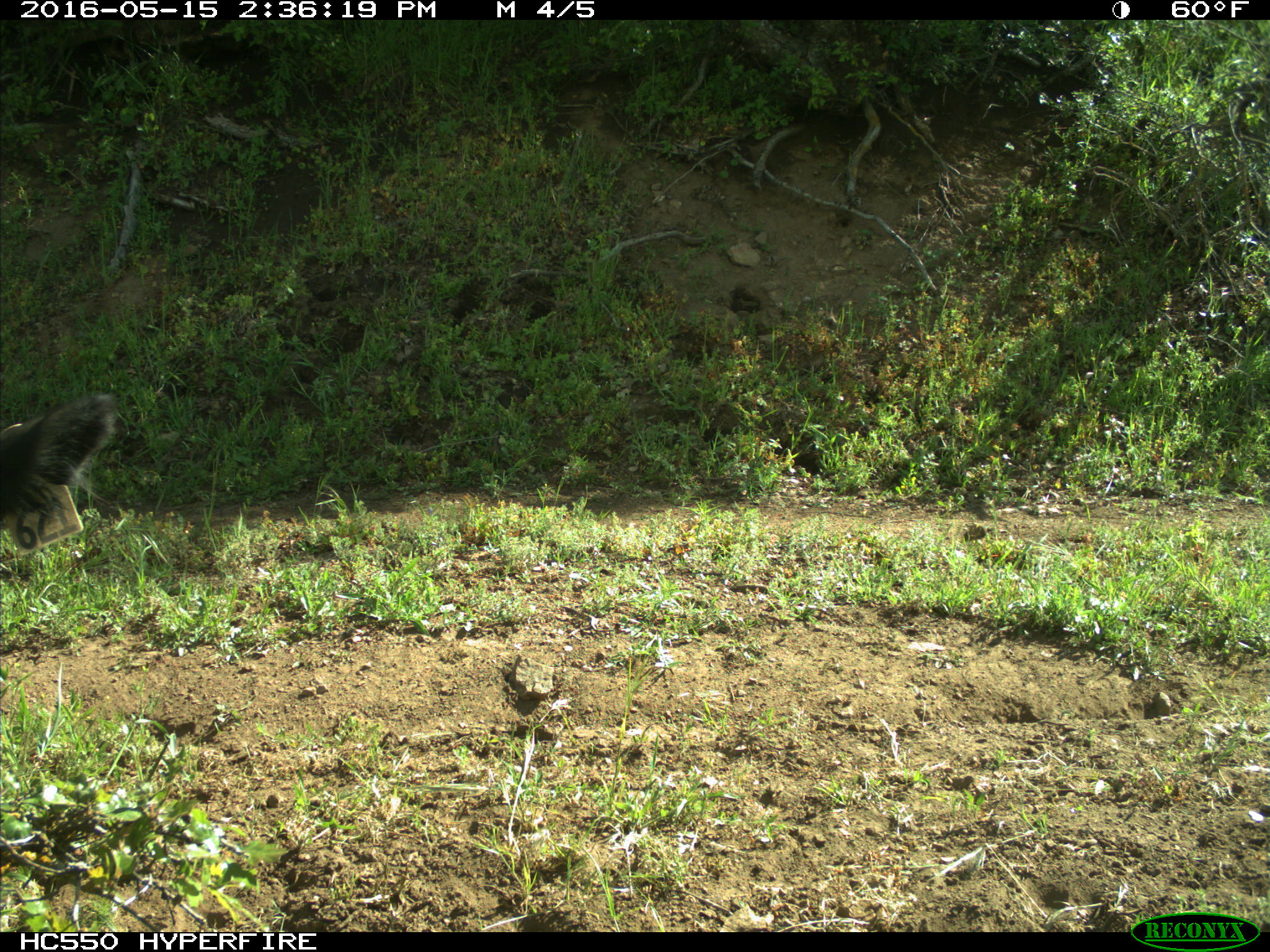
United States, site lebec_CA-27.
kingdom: Animalia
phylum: Chordata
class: Mammalia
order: Artiodactyla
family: Bovidae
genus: Bos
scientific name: Bos taurus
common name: domestic cow